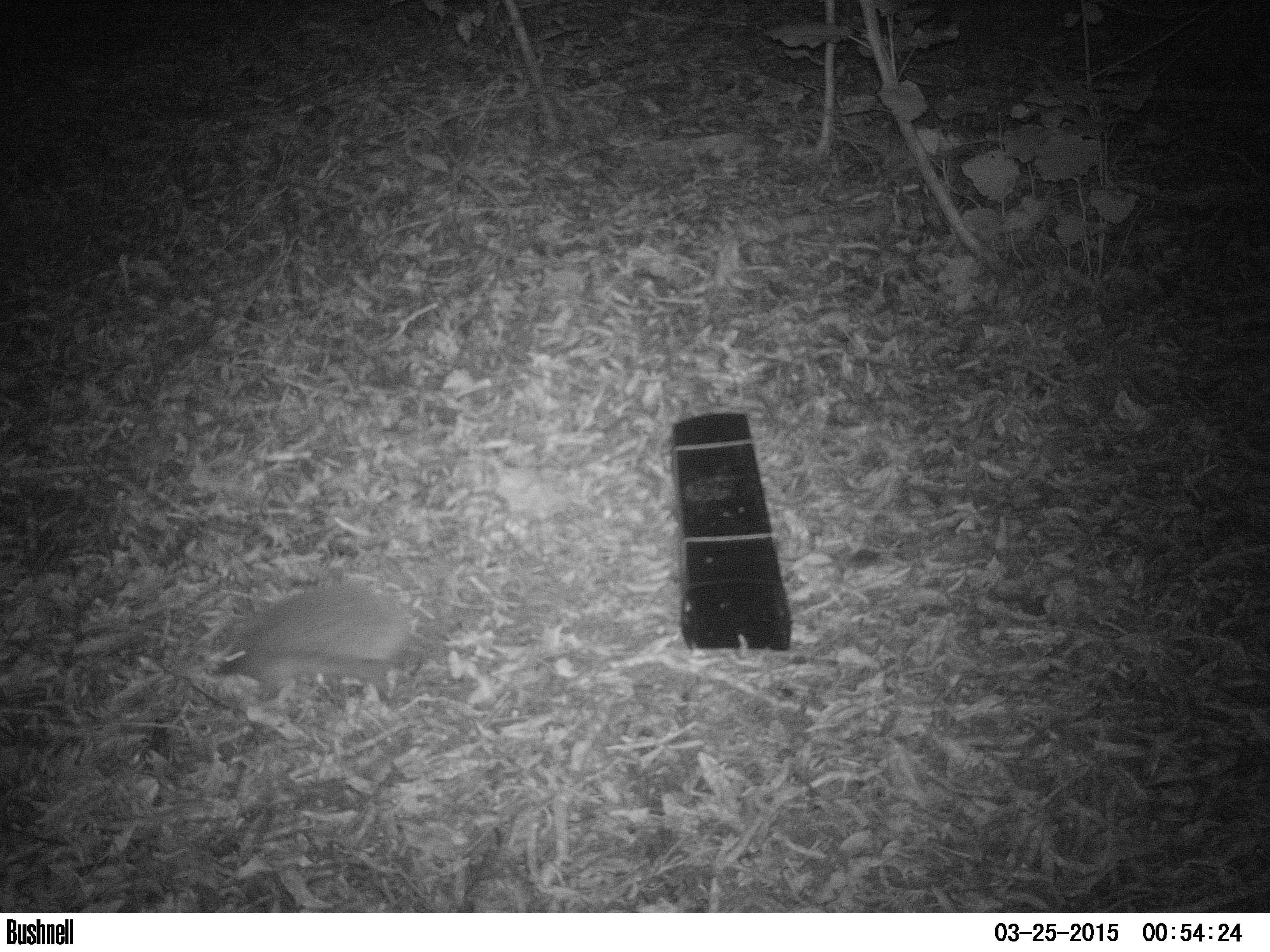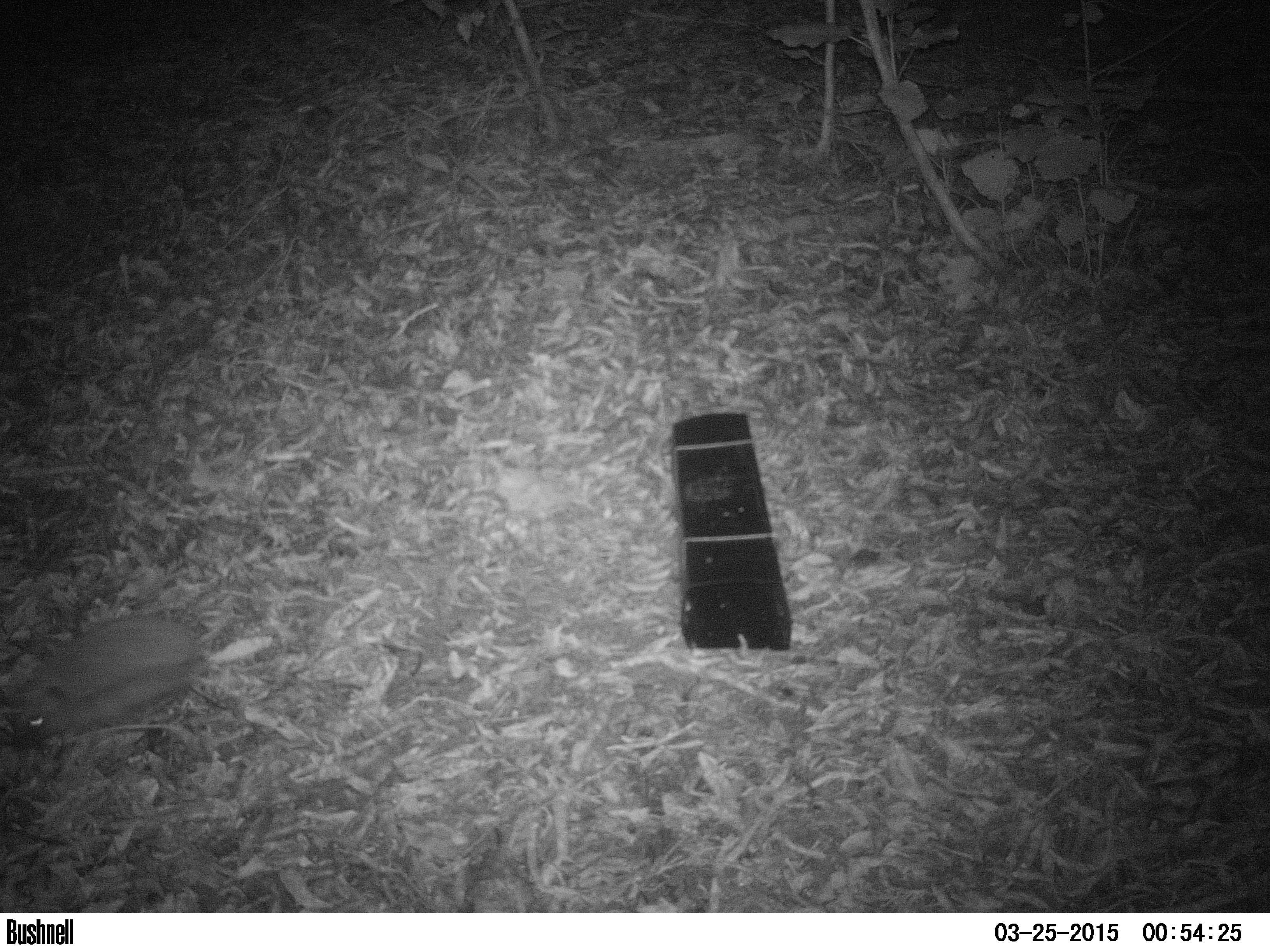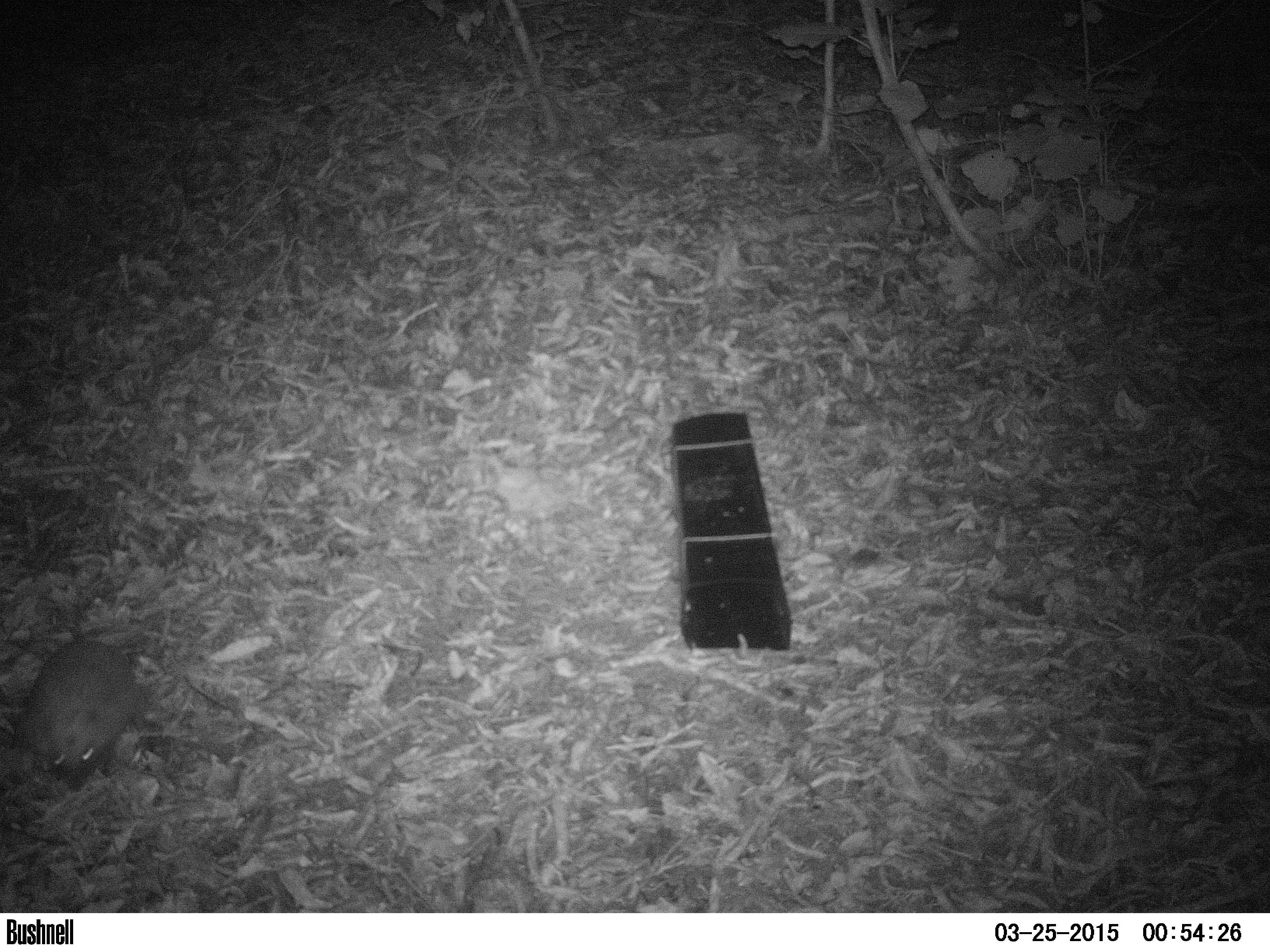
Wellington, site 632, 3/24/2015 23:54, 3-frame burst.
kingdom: Animalia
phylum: Chordata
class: Mammalia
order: Eulipotyphla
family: Erinaceidae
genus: Erinaceus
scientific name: Erinaceus europaeus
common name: hedgehog